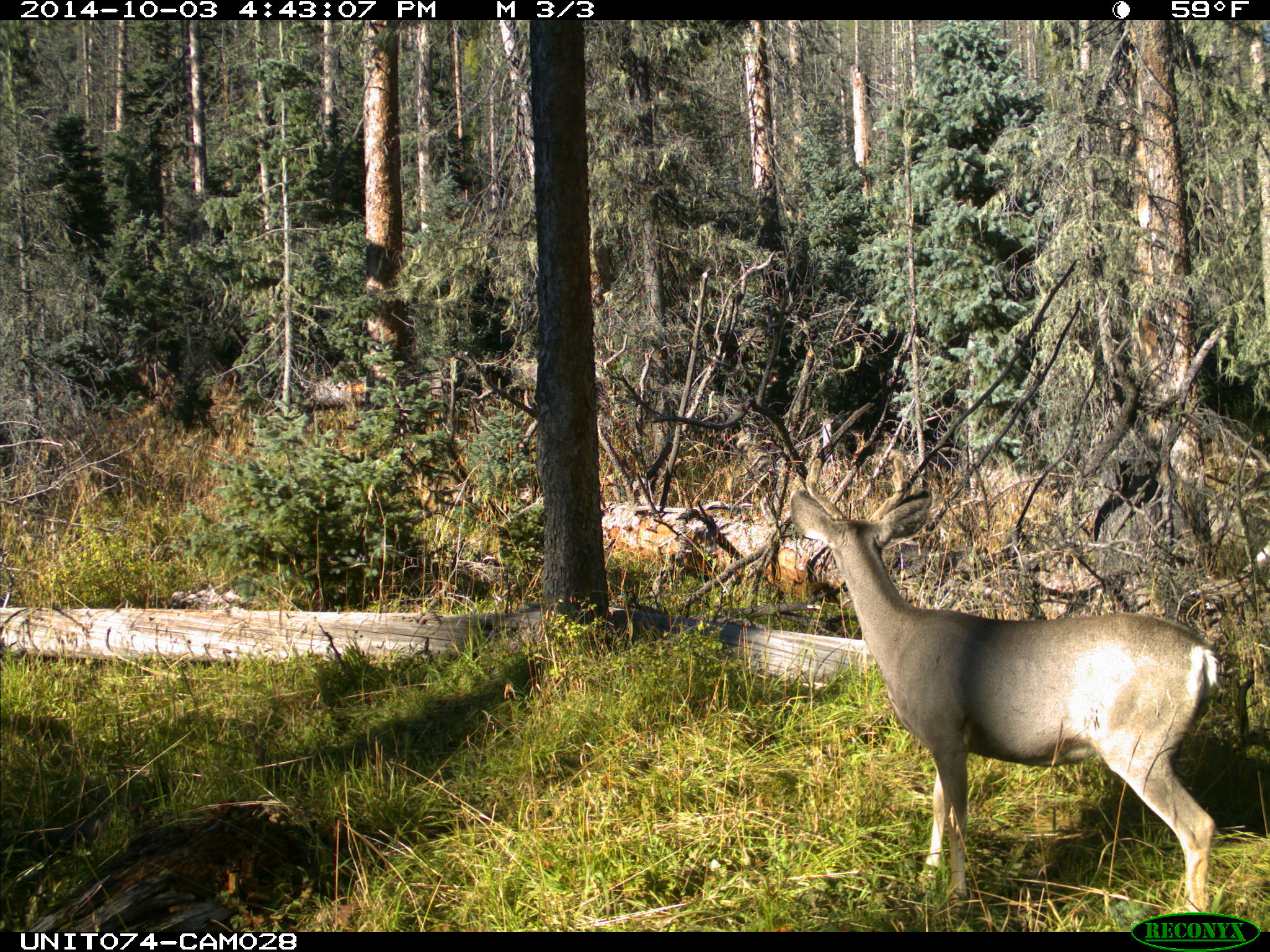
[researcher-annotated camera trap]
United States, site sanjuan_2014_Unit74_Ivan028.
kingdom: Animalia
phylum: Chordata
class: Mammalia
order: Artiodactyla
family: Cervidae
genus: Odocoileus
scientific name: Odocoileus hemionus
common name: mule deer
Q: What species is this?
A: Odocoileus hemionus (mule deer).